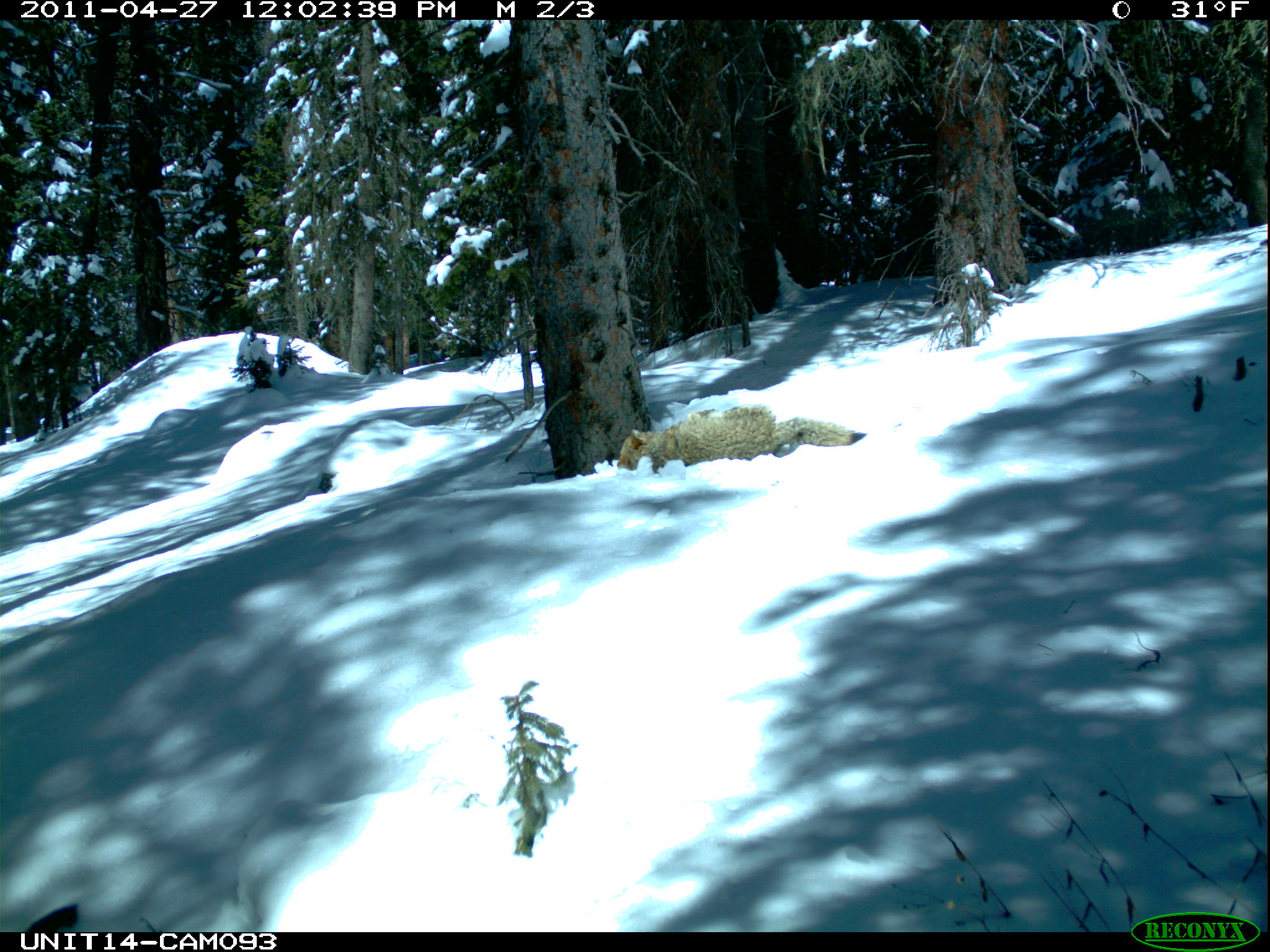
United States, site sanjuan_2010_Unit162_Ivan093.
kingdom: Animalia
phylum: Chordata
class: Mammalia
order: Carnivora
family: Canidae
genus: Canis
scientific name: Canis latrans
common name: coyote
Canis latrans (coyote).